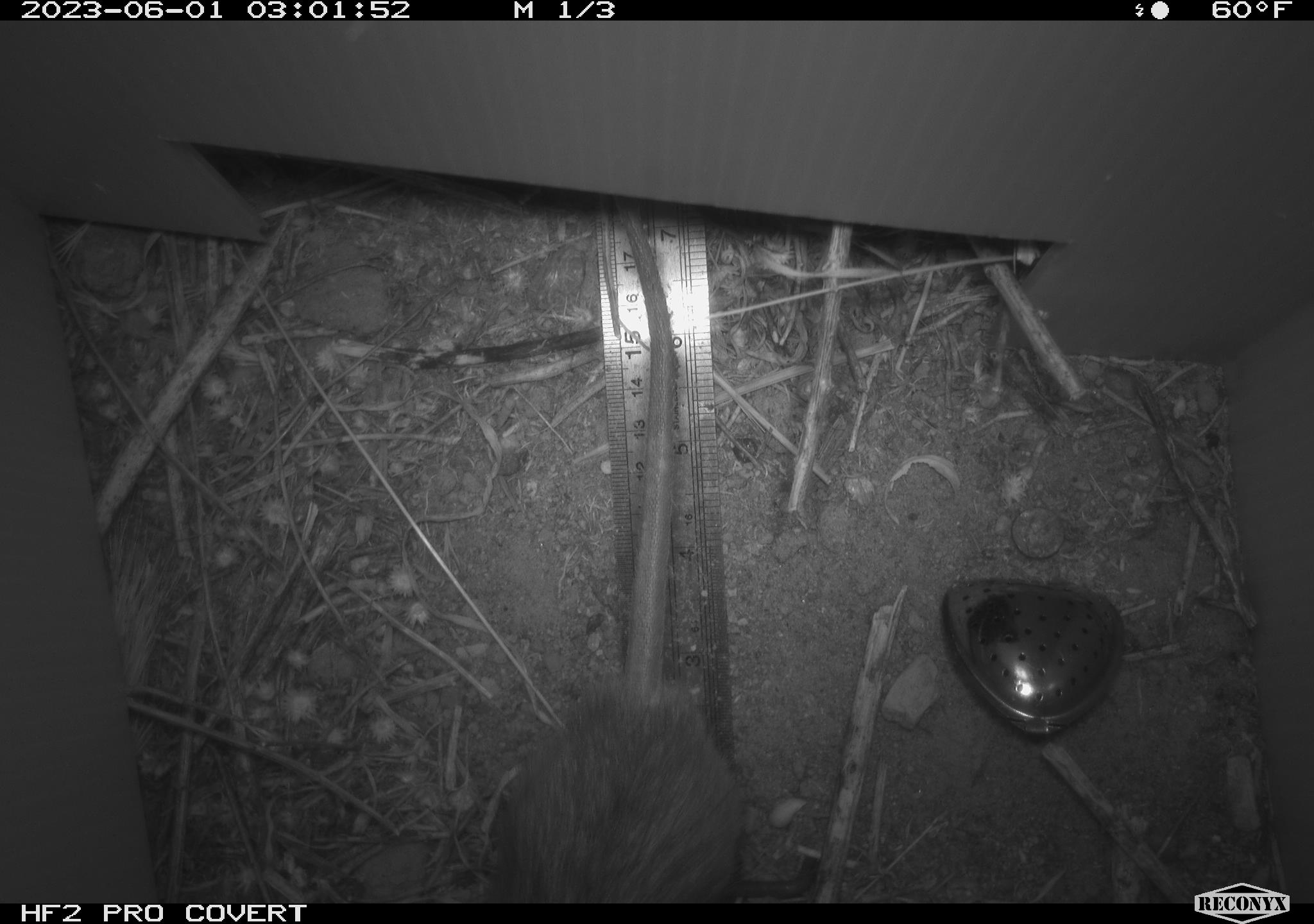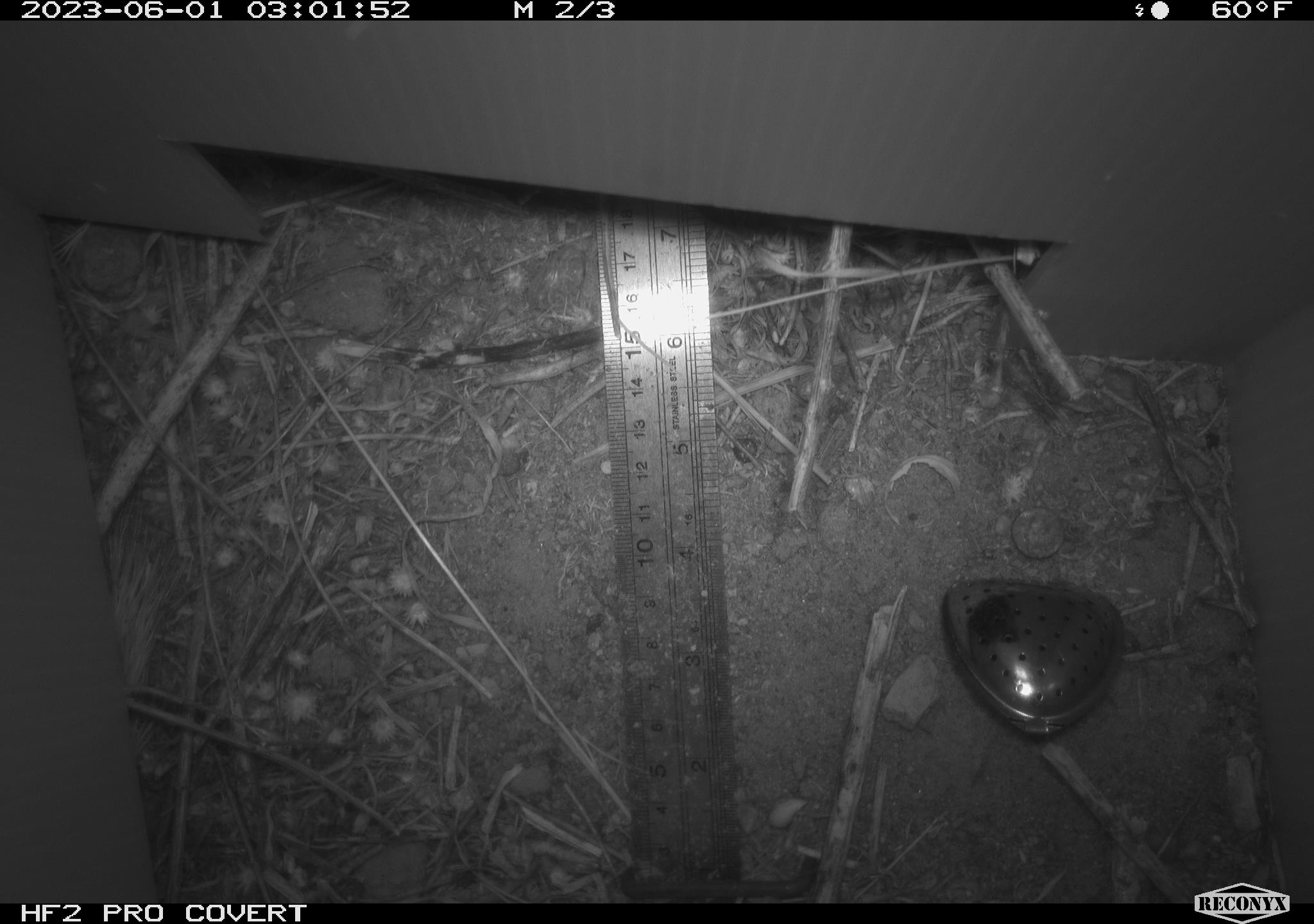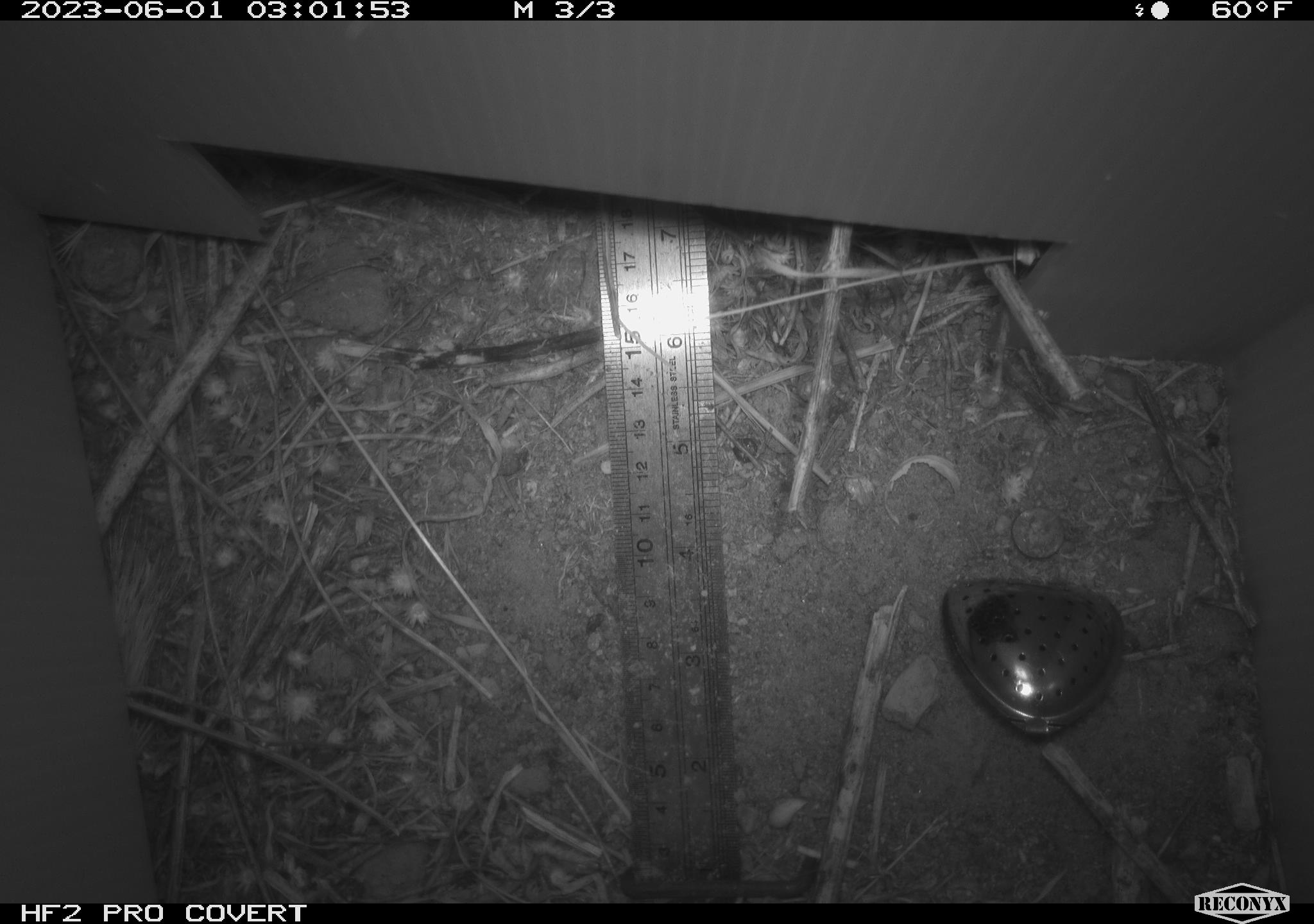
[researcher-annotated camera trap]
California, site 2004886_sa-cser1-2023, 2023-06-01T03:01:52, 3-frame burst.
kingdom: Animalia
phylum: Chordata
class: Mammalia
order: Rodentia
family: Muridae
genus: Rattus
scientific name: Rattus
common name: rat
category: rattus species